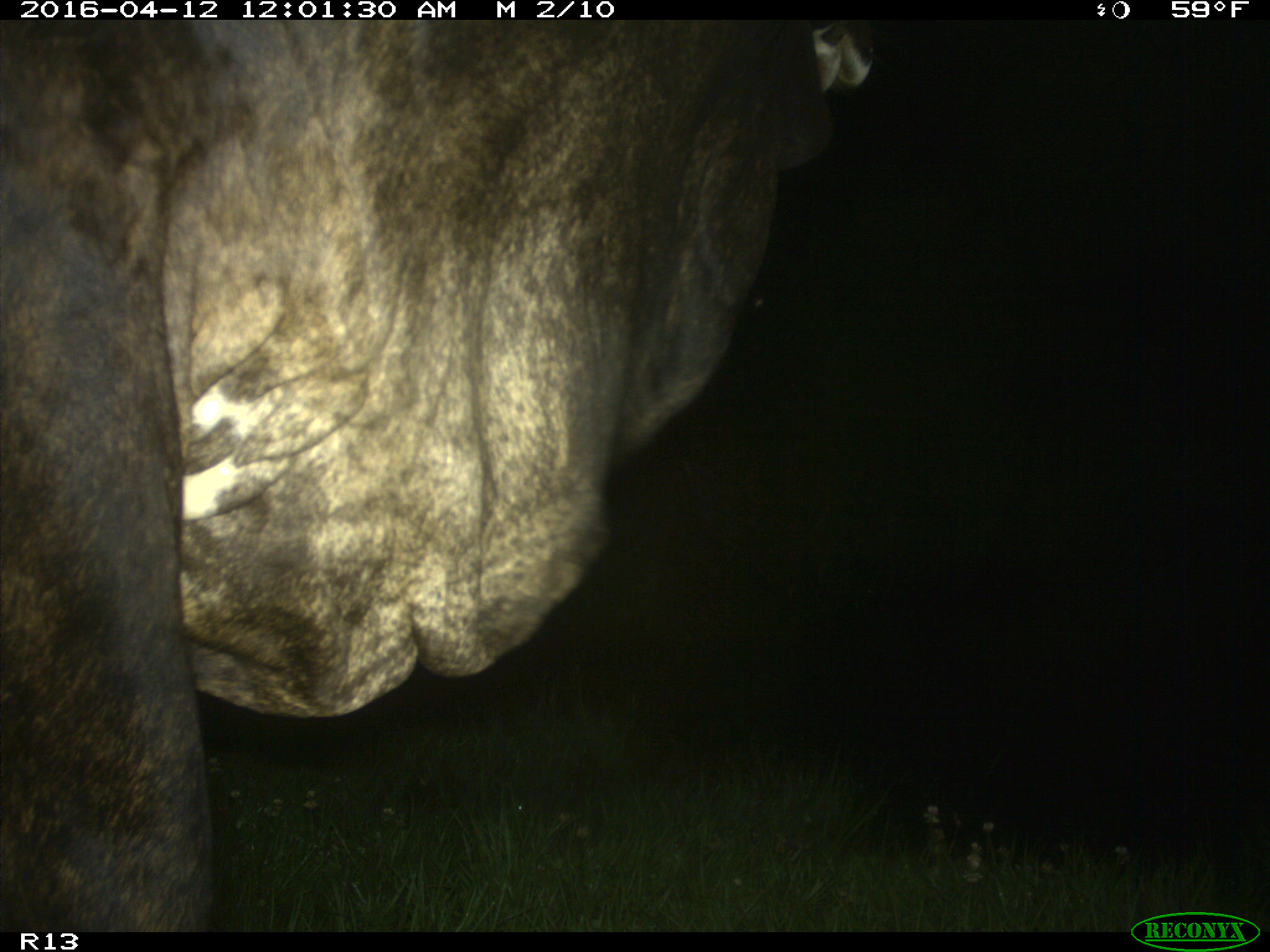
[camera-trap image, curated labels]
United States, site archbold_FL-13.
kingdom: Animalia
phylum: Chordata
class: Mammalia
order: Artiodactyla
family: Bovidae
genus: Bos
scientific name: Bos taurus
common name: domestic cow